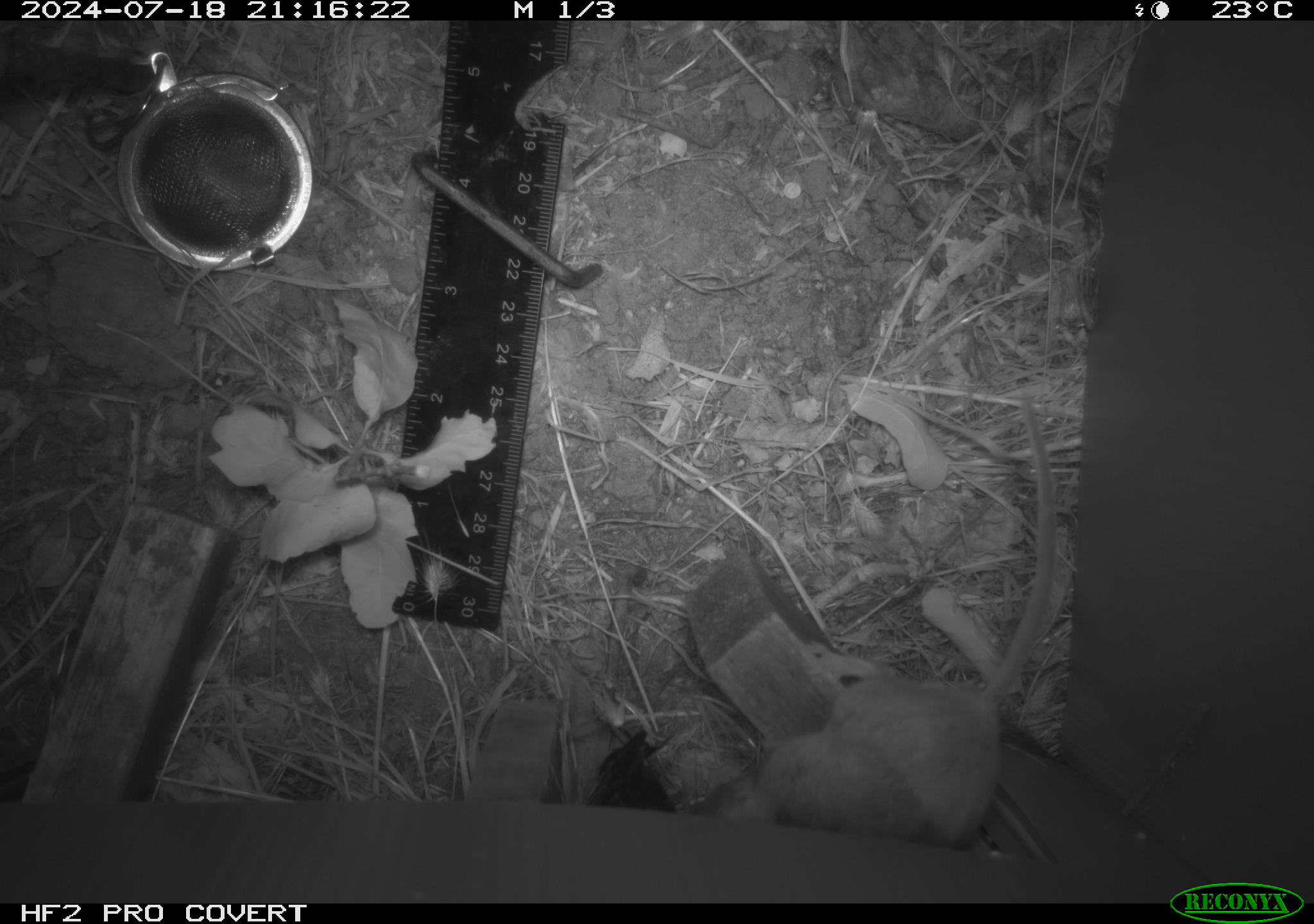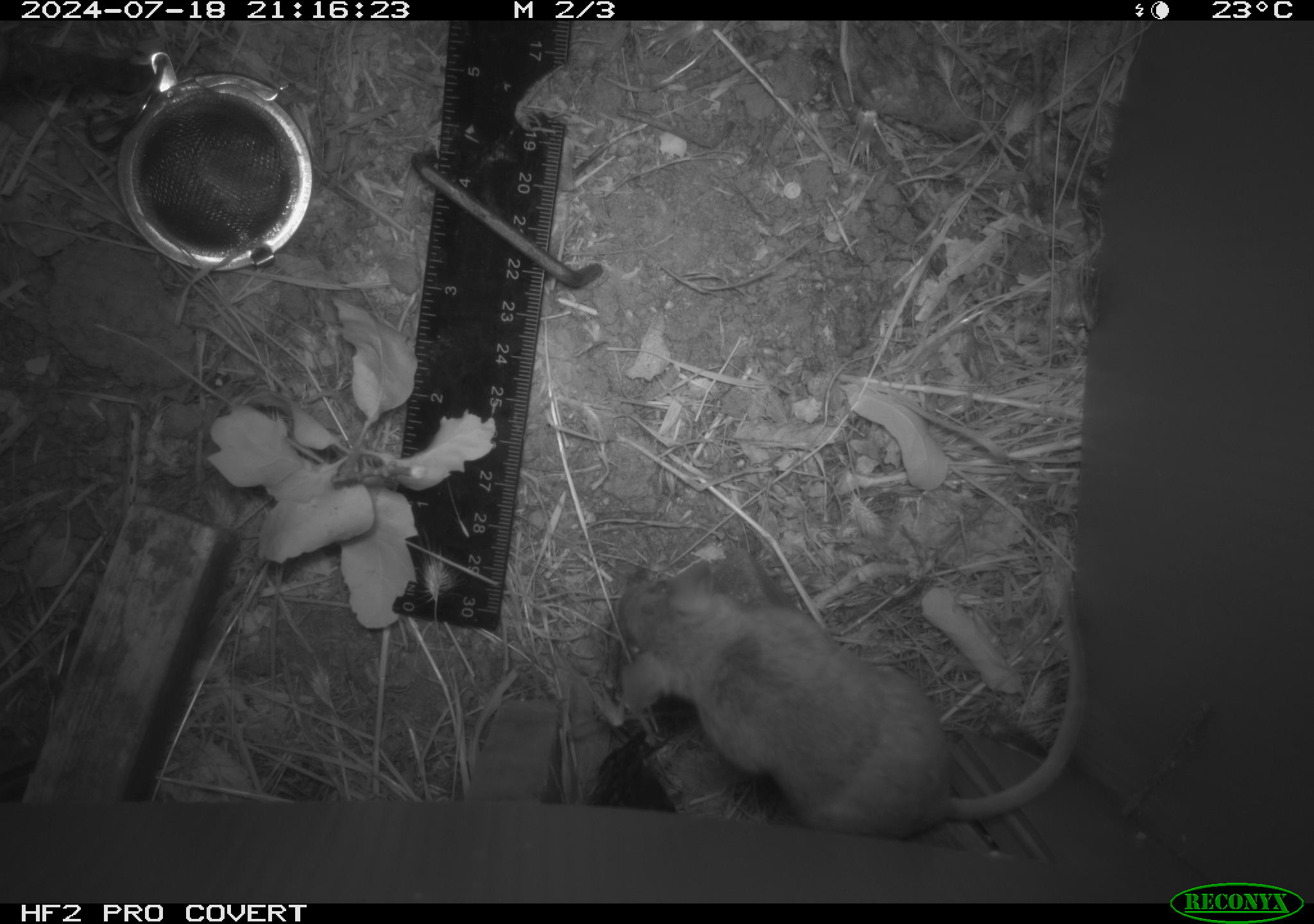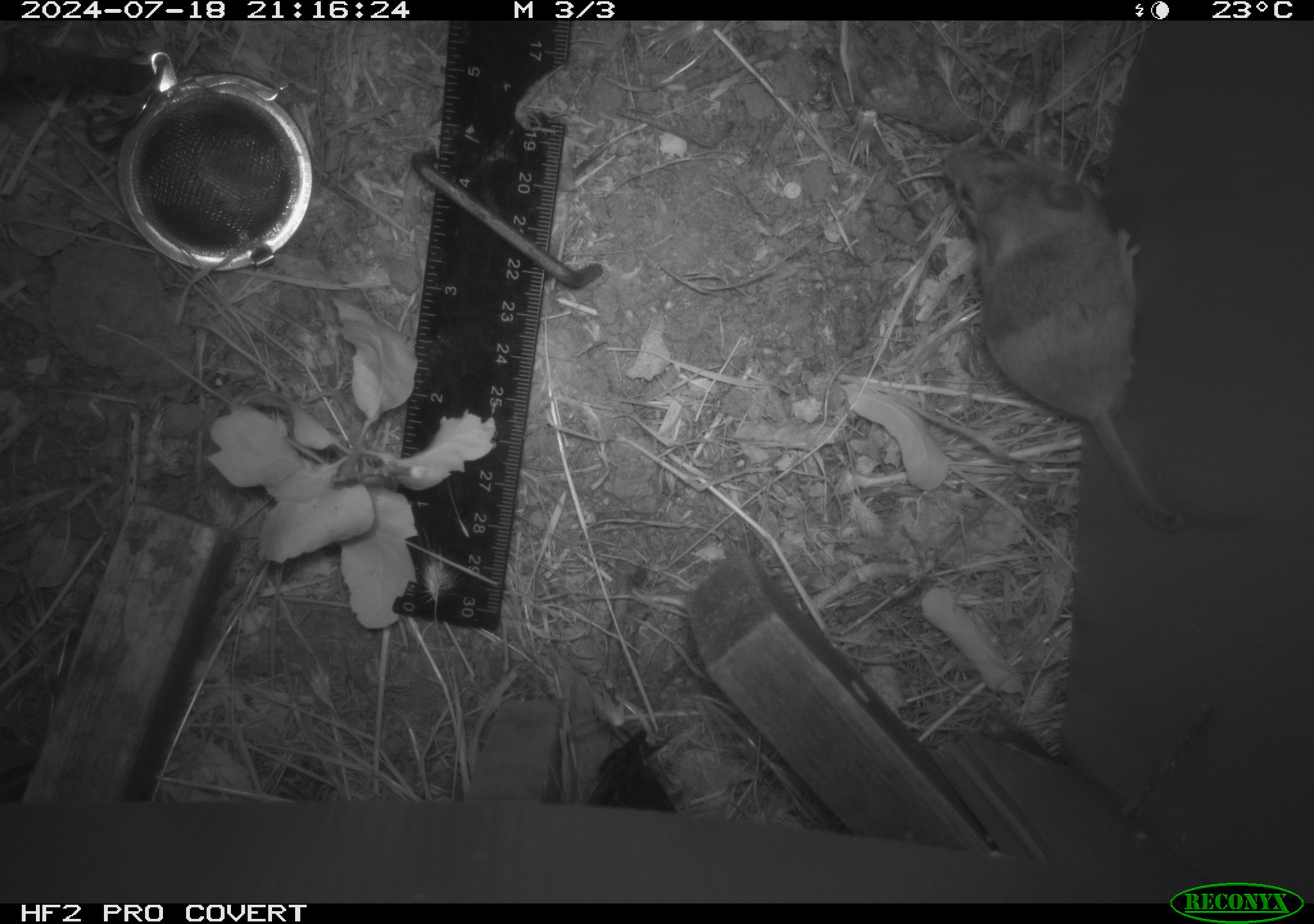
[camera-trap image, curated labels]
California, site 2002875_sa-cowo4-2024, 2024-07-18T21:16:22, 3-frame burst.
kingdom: Animalia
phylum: Chordata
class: Mammalia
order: Rodentia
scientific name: Rodentia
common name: rodent